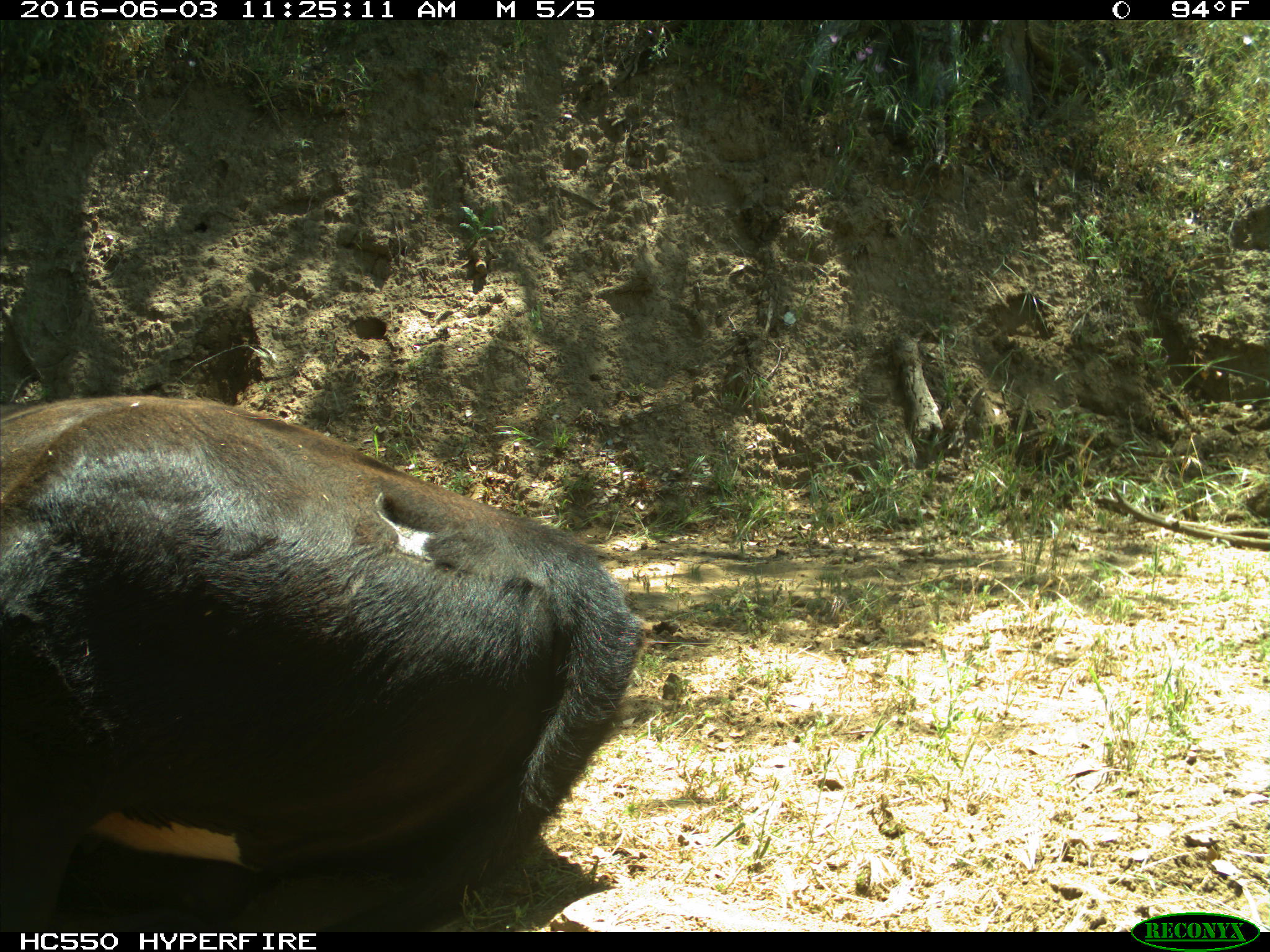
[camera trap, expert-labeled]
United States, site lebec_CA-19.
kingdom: Animalia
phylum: Chordata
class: Mammalia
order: Artiodactyla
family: Bovidae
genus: Bos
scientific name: Bos taurus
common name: domestic cow